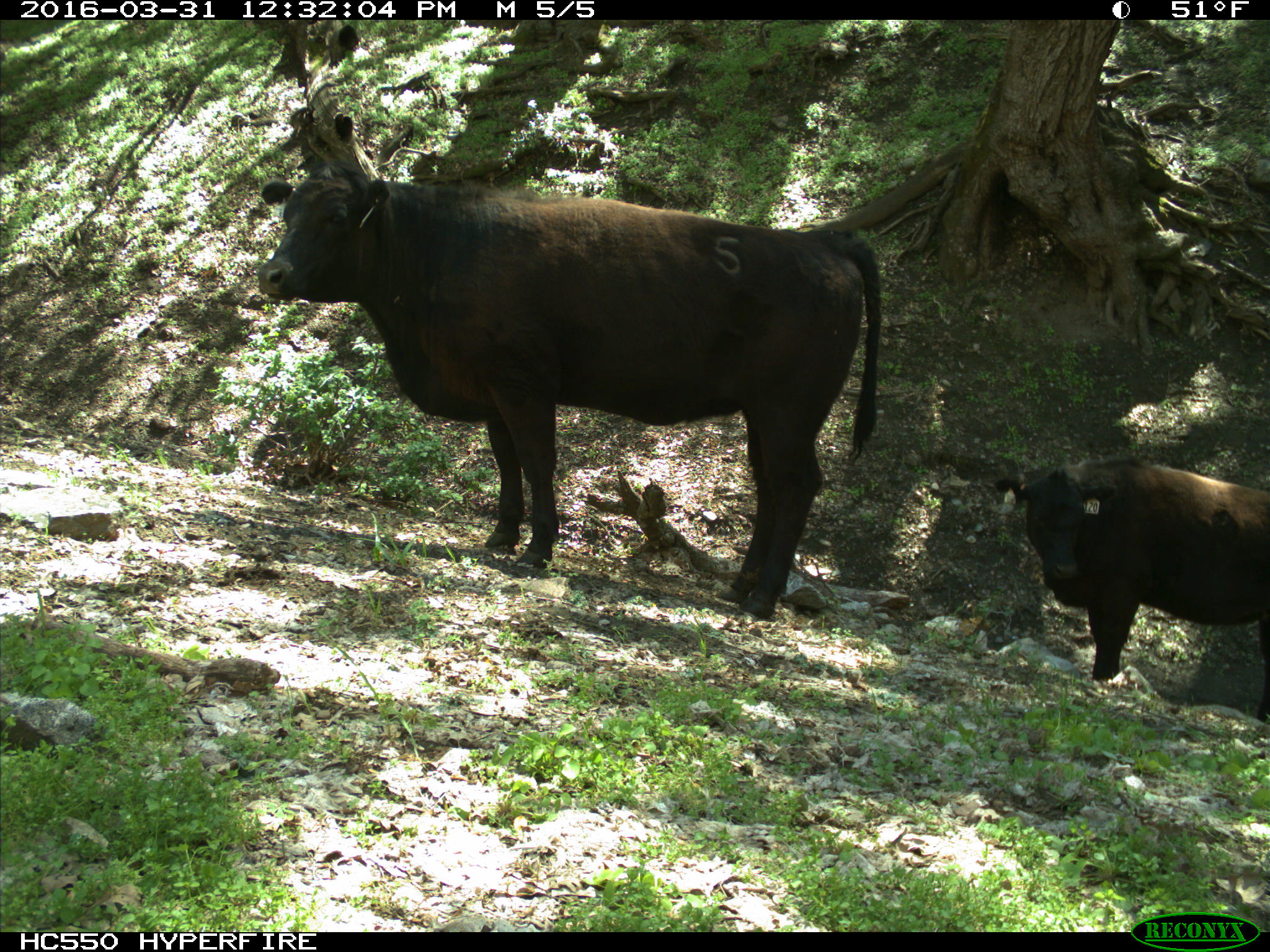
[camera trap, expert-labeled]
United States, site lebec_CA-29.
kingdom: Animalia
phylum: Chordata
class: Mammalia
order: Artiodactyla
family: Bovidae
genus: Bos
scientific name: Bos taurus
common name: domestic cow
Bos taurus (domestic cow).